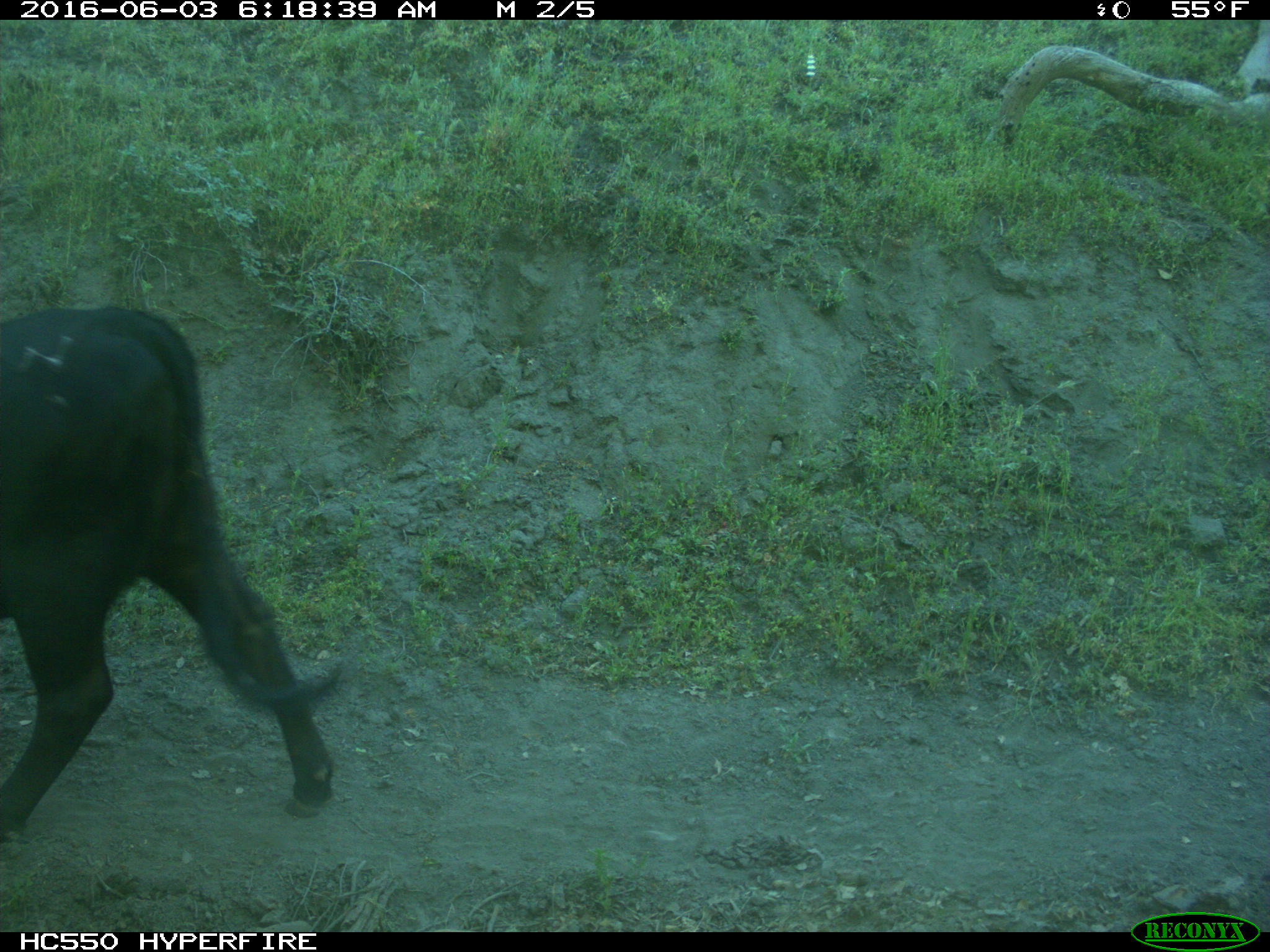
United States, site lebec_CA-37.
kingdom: Animalia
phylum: Chordata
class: Mammalia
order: Artiodactyla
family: Bovidae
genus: Bos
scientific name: Bos taurus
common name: domestic cow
Bos taurus (domestic cow).